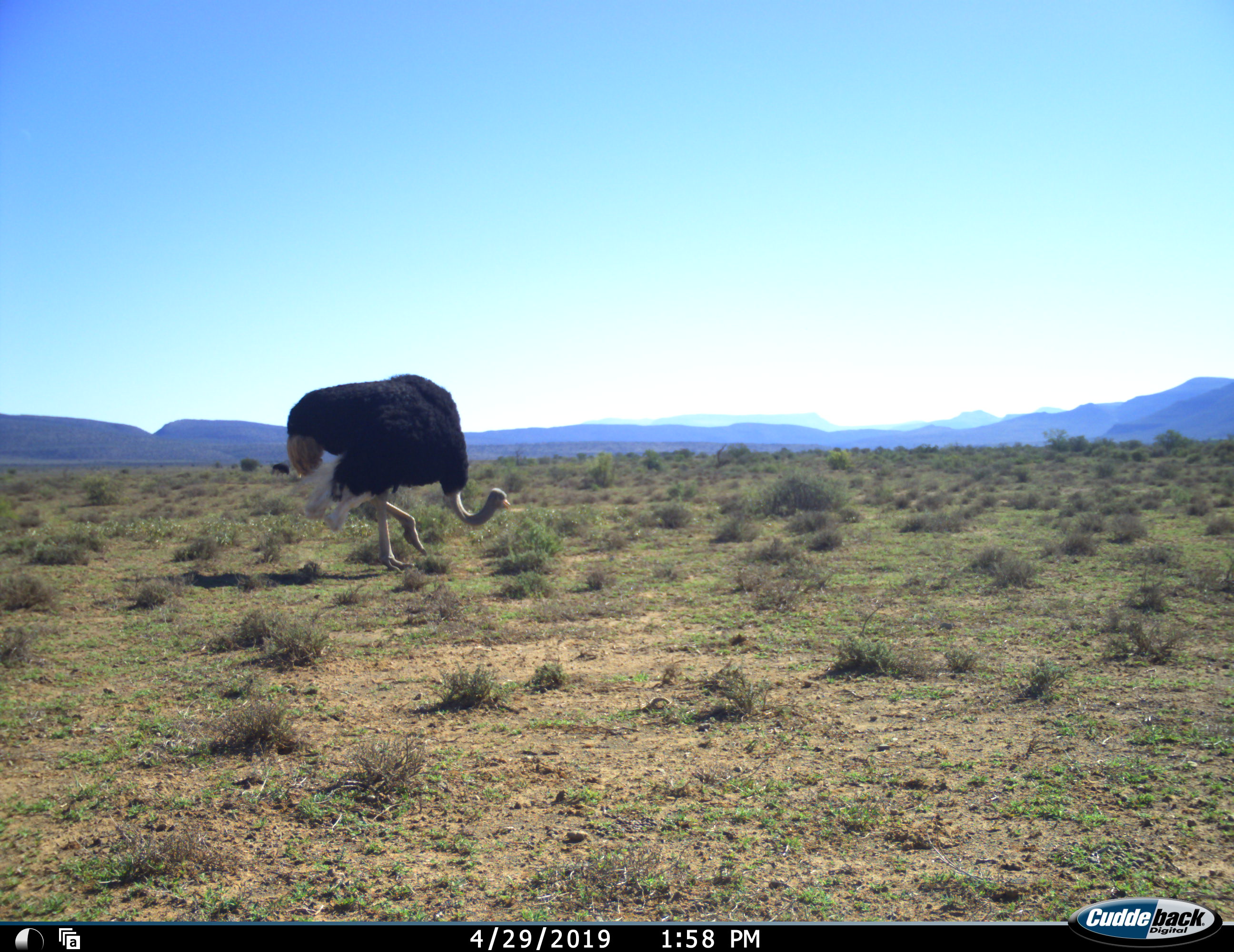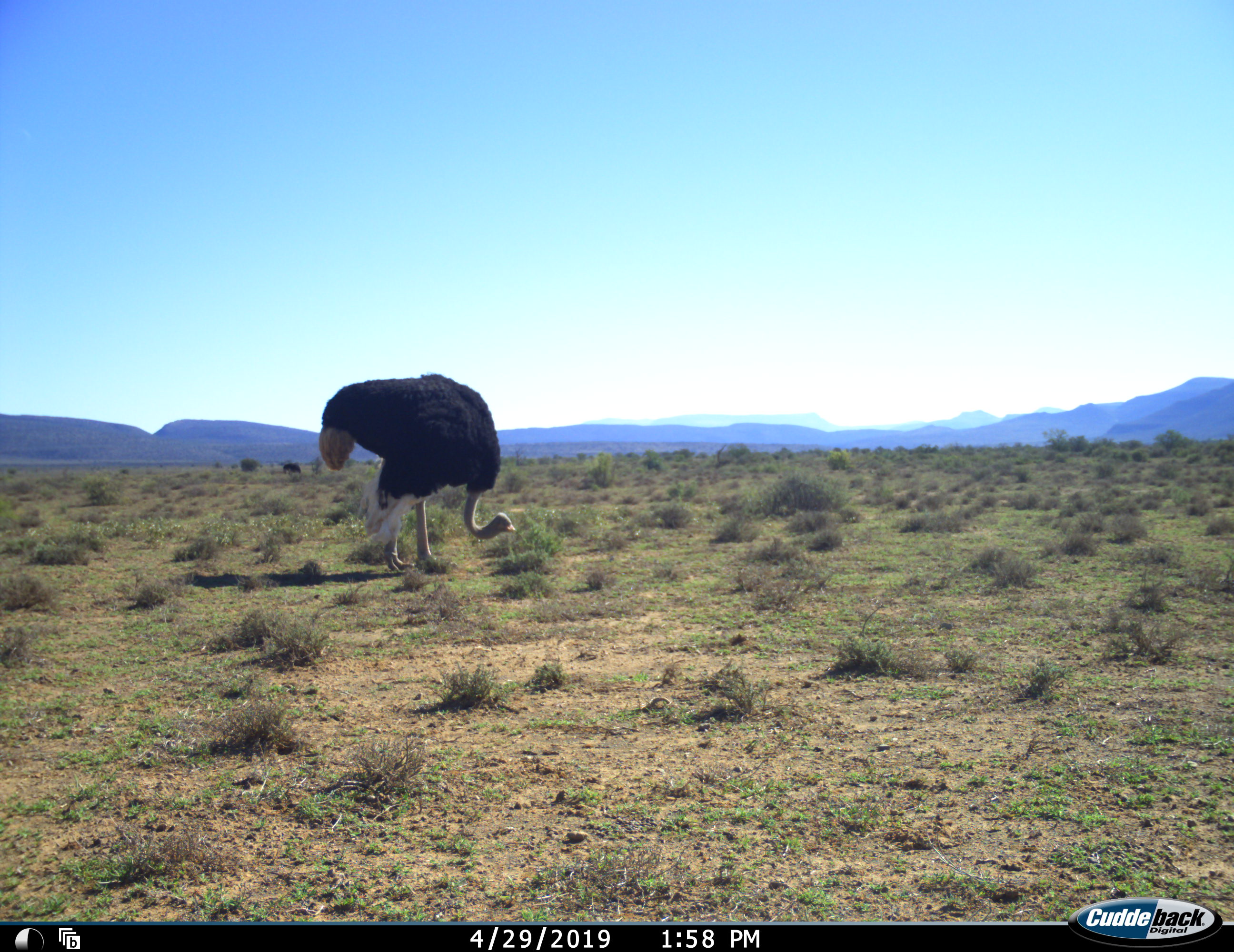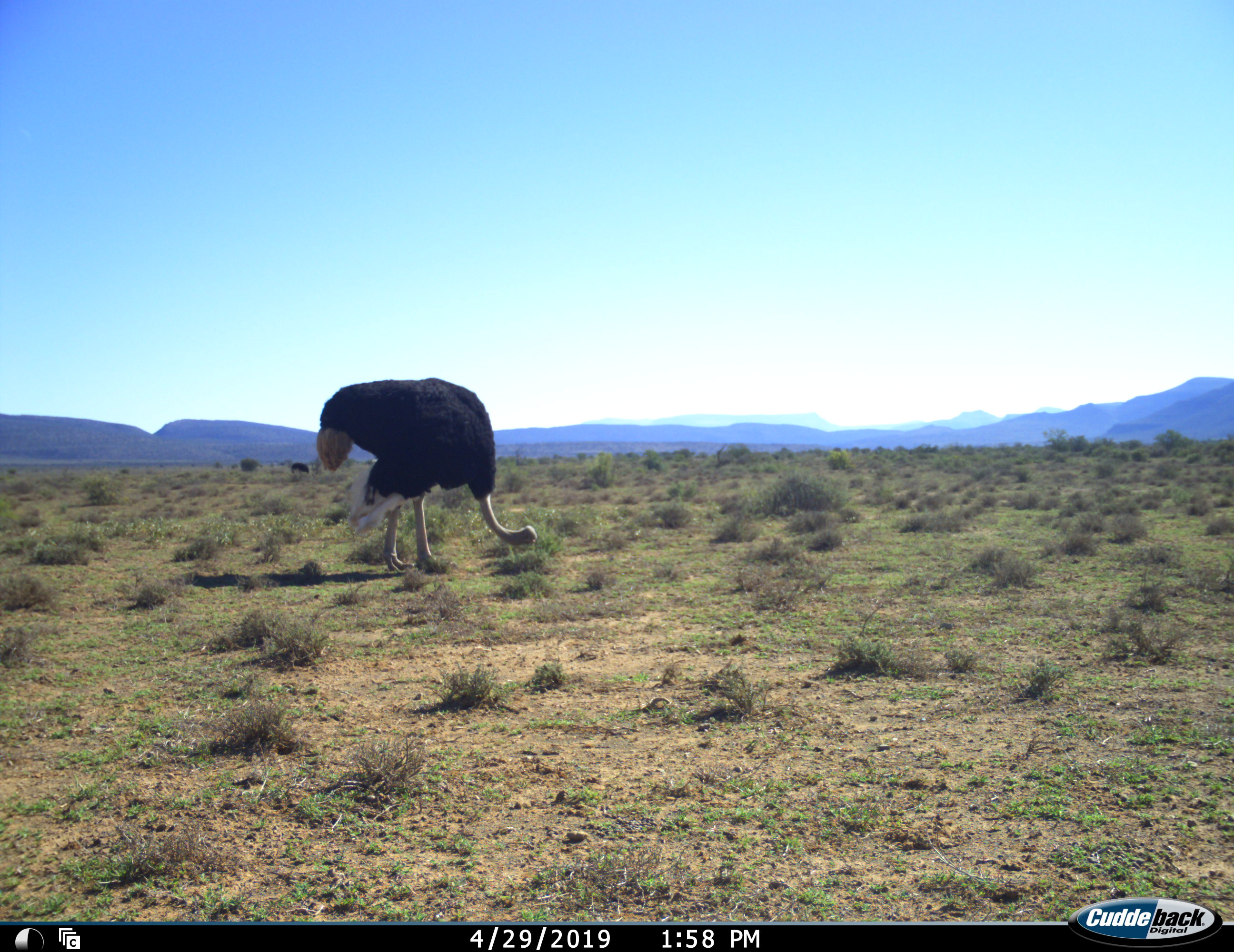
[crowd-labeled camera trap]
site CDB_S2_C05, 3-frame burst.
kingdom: Animalia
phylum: Chordata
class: Aves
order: Struthioniformes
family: Struthionidae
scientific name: Struthionidae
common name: ostrich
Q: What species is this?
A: Ostrich (Struthionidae).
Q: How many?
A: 2.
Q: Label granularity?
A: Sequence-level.